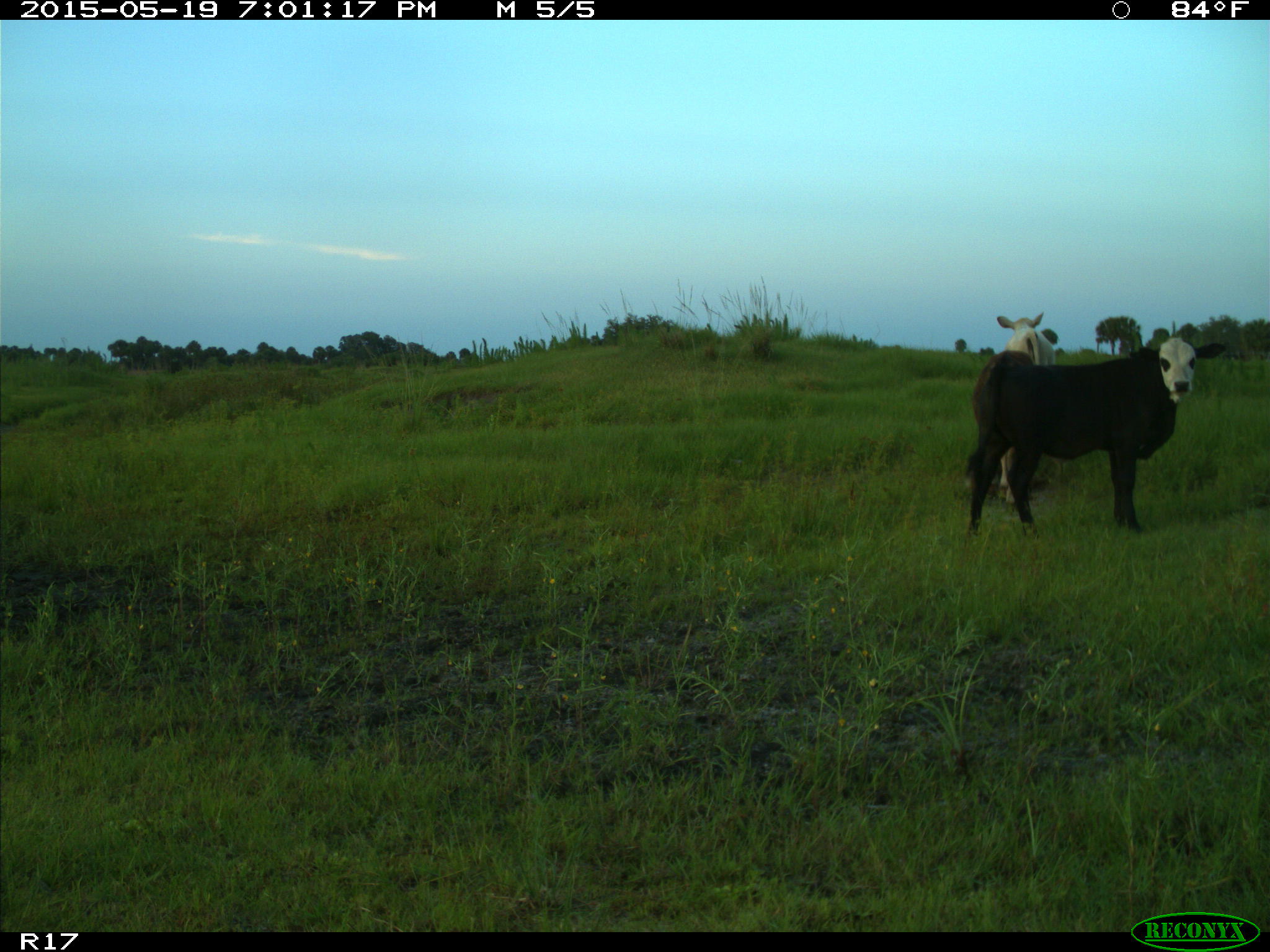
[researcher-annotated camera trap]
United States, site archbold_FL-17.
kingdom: Animalia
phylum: Chordata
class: Mammalia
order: Artiodactyla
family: Bovidae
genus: Bos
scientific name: Bos taurus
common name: domestic cow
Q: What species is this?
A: Bos taurus (domestic cow).